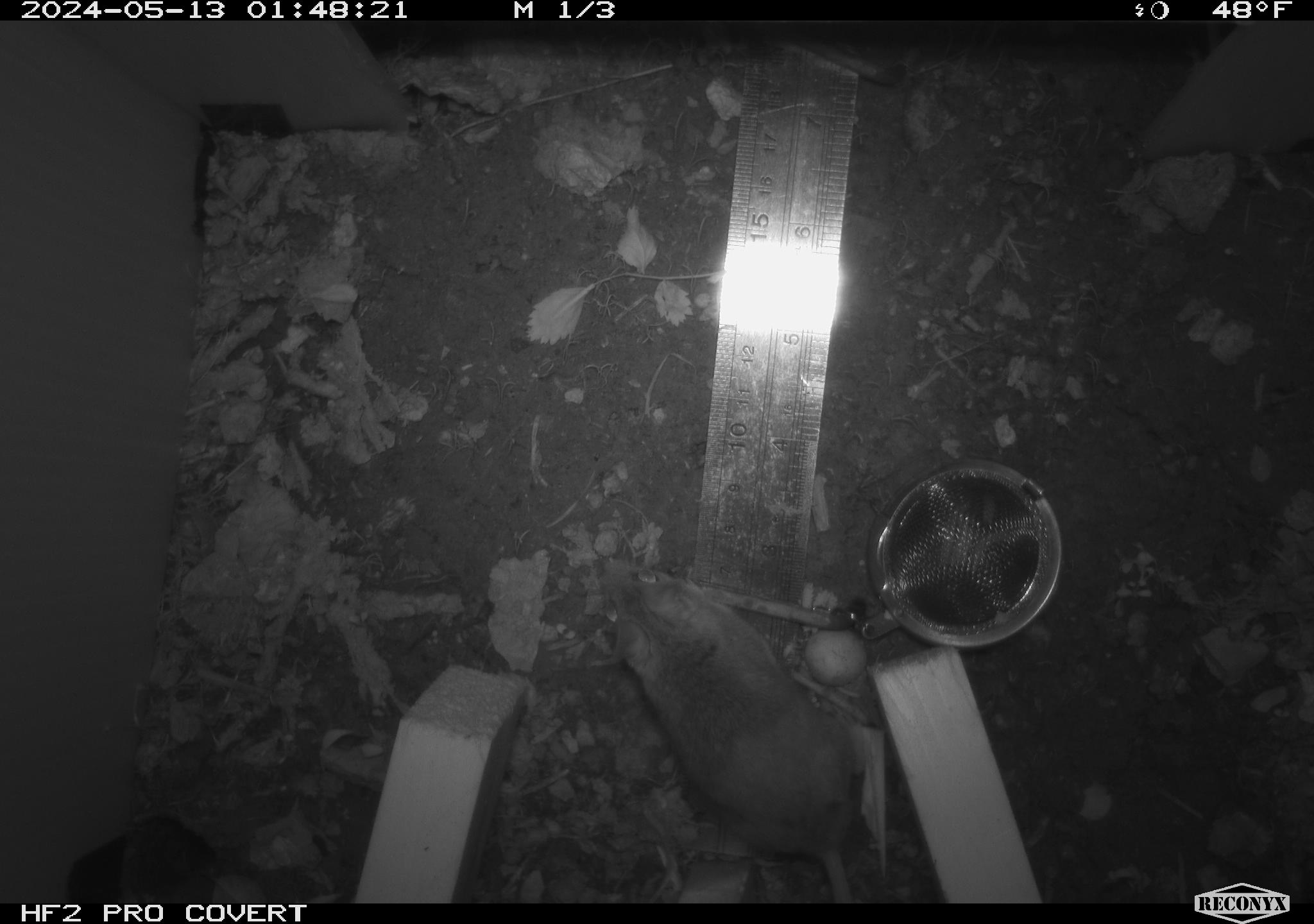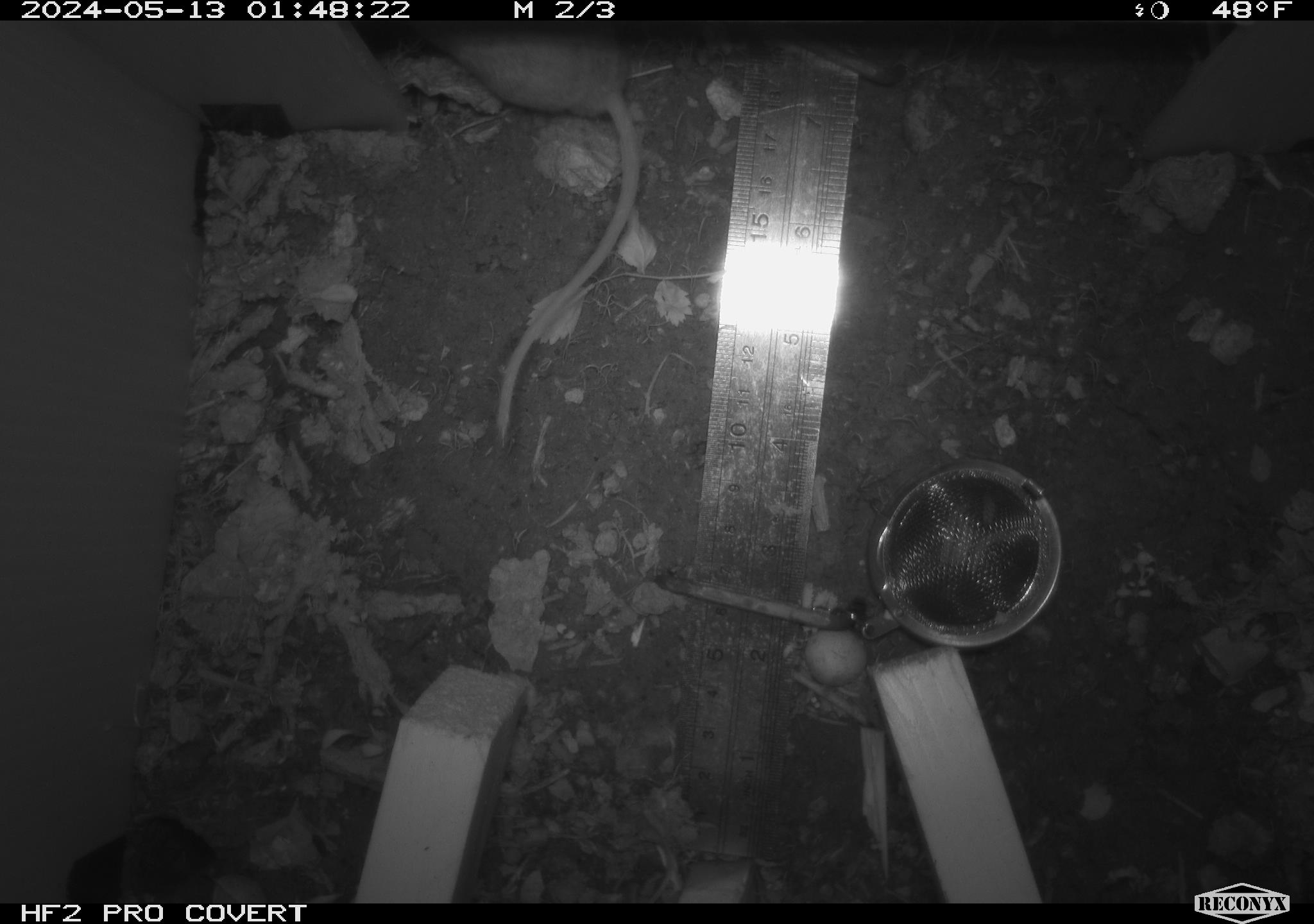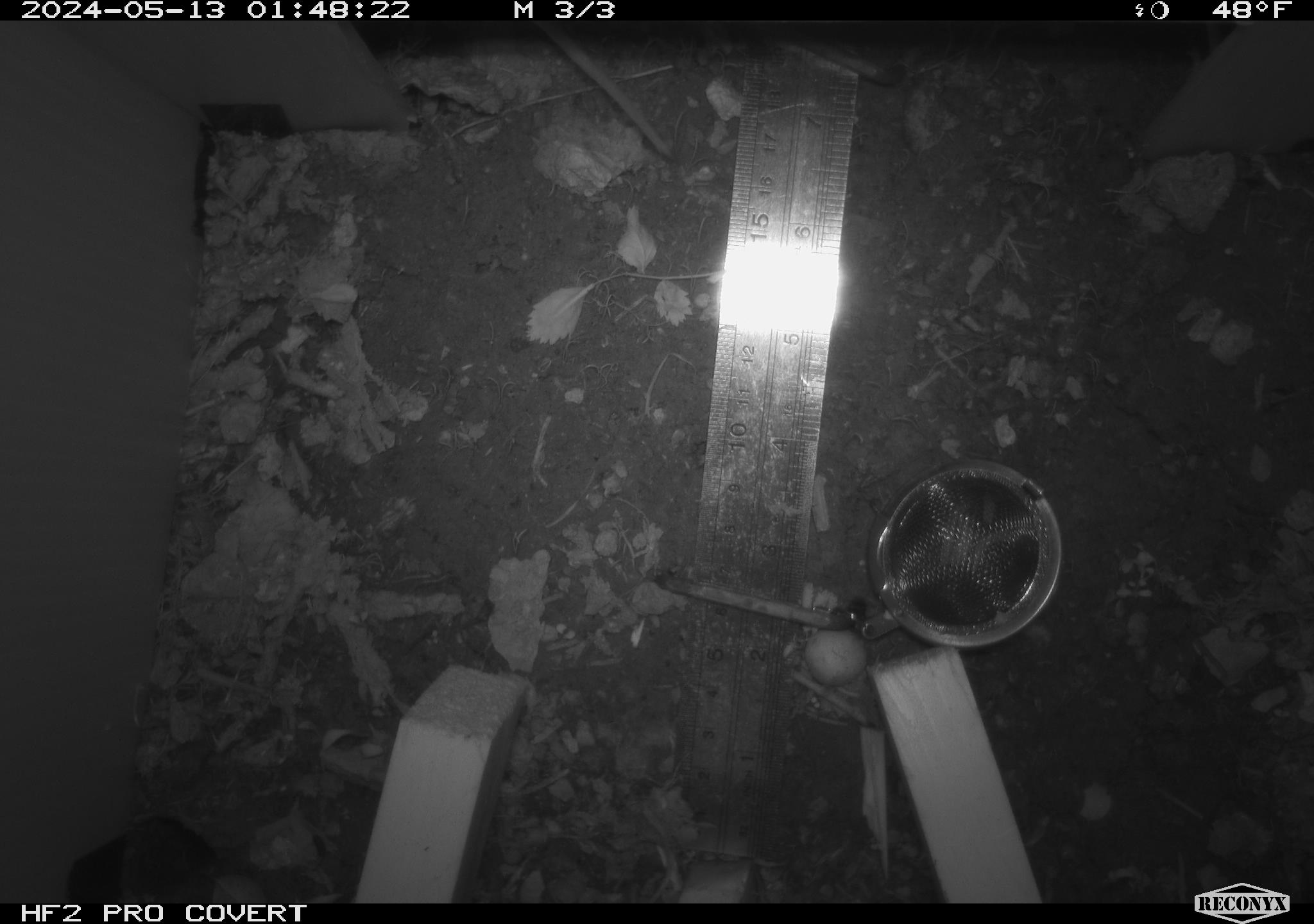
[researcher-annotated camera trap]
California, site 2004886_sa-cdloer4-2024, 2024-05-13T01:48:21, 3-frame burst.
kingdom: Animalia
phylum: Chordata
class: Mammalia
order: Rodentia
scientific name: Rodentia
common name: mouse species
Mouse species (Rodentia).